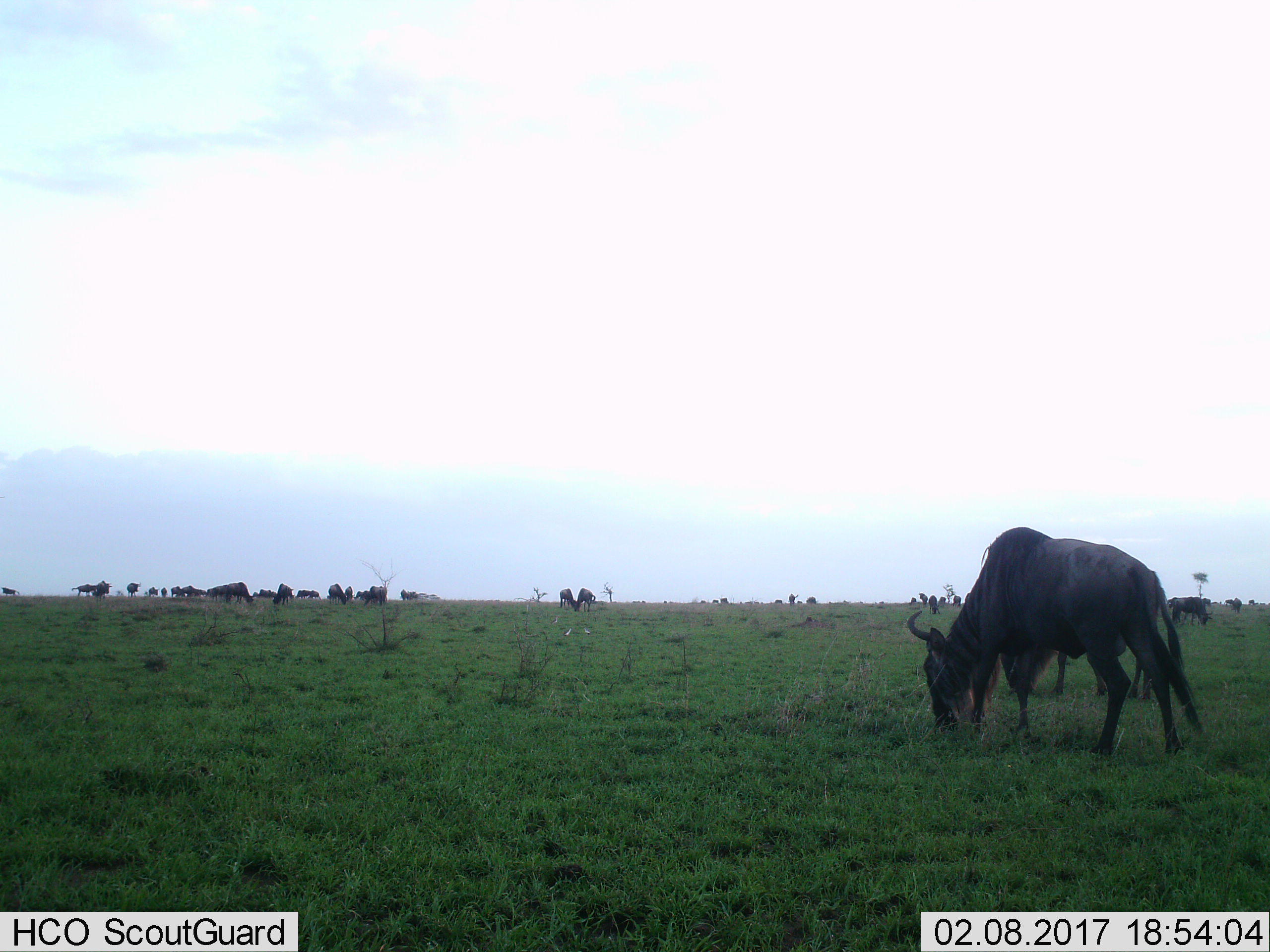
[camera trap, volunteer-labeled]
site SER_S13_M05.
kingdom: Animalia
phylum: Chordata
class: Mammalia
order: Artiodactyla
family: Bovidae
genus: Connochaetes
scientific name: Connochaetes taurinus taurinus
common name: blue wildebeest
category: wildebeestblue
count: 11-50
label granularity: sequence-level